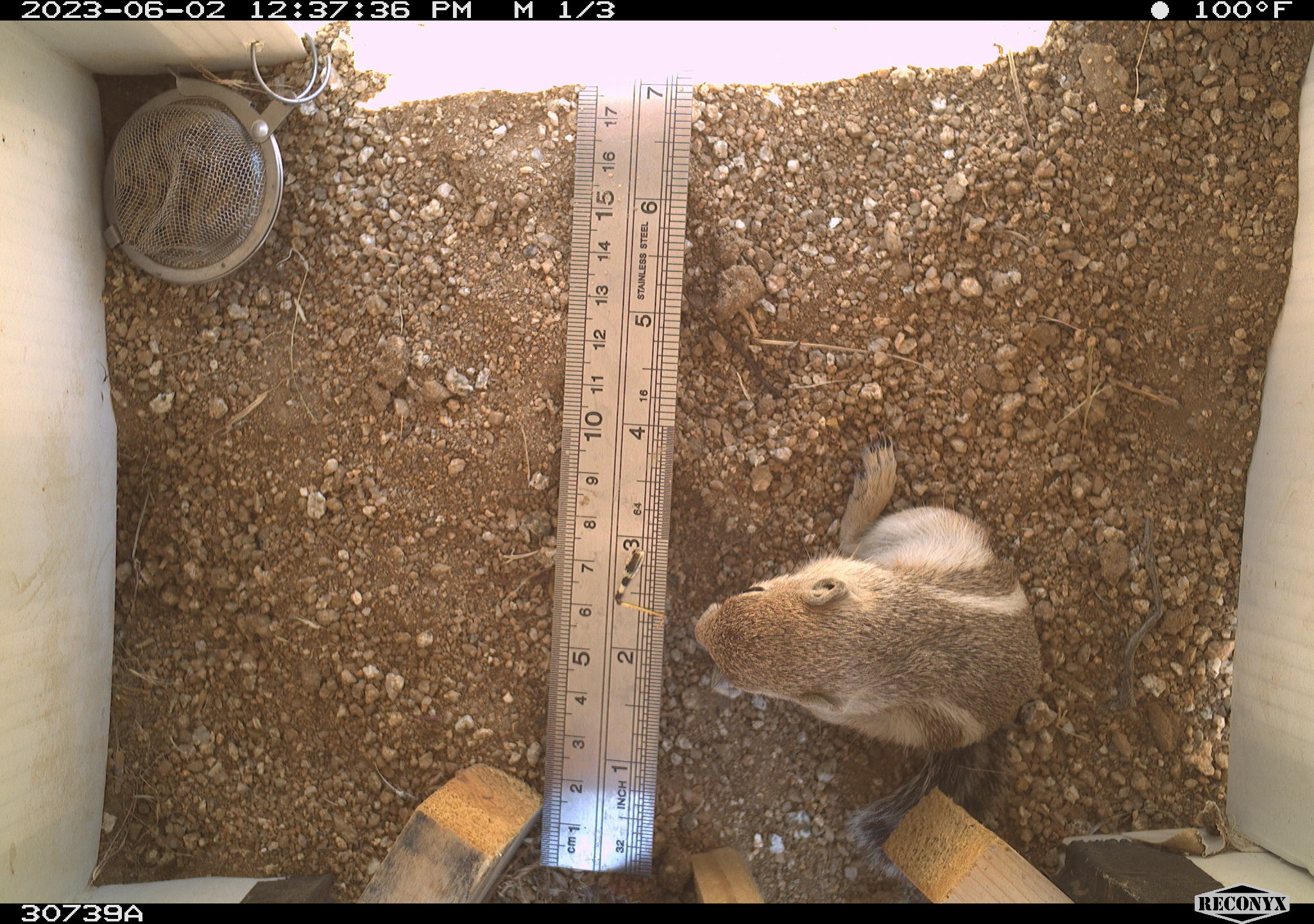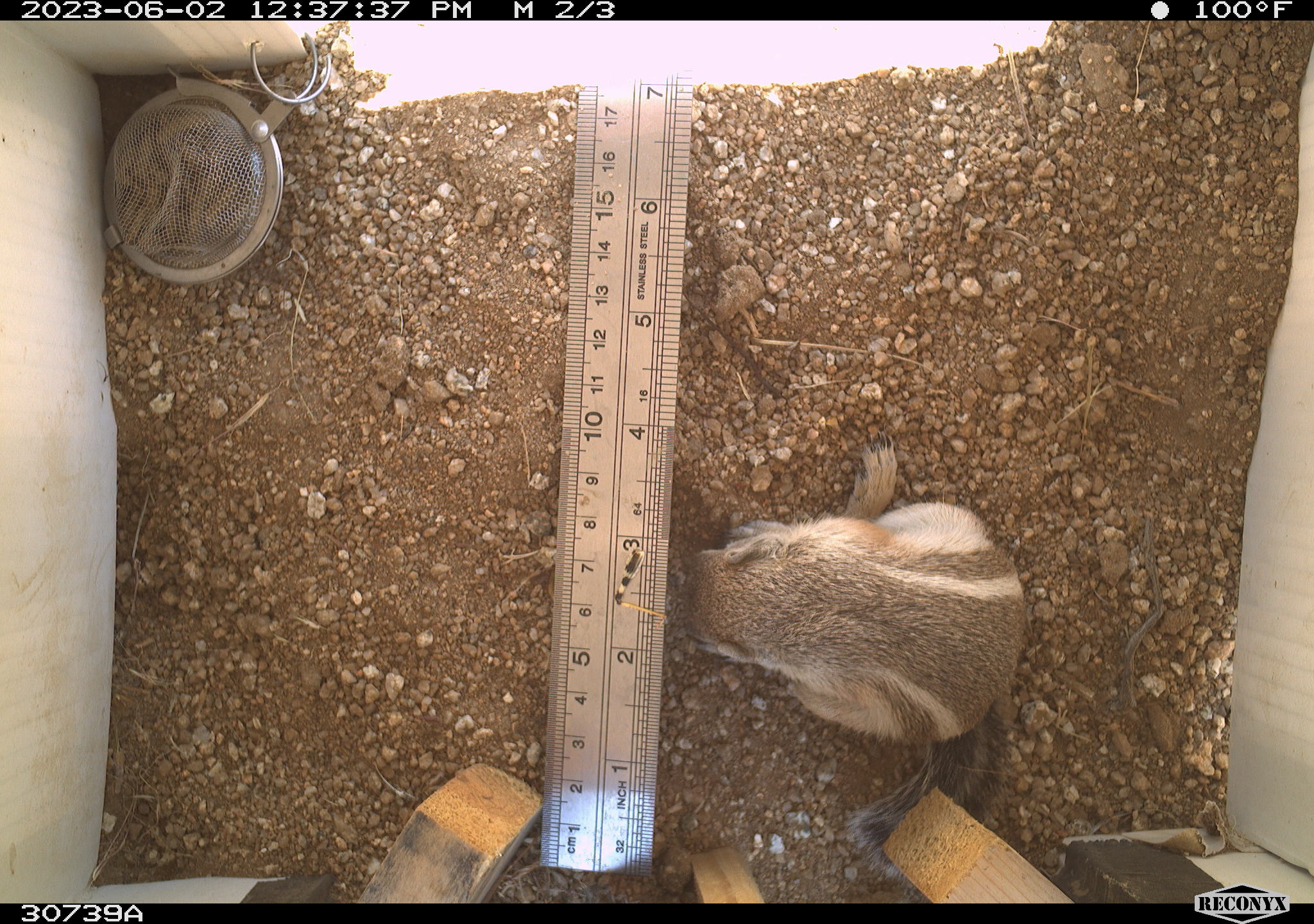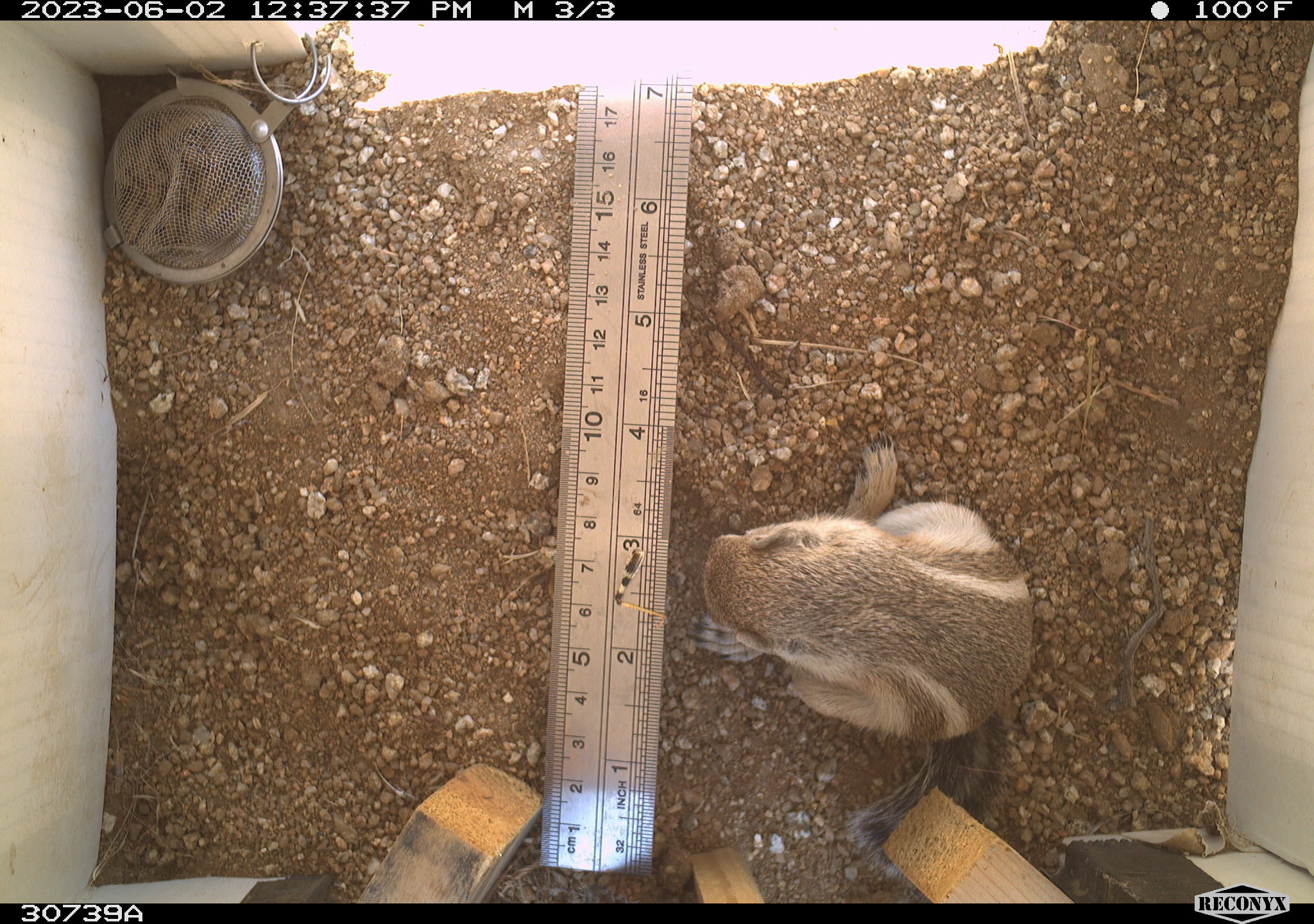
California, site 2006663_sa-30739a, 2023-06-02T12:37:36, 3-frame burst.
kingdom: Animalia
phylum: Chordata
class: Mammalia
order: Rodentia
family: Sciuridae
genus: Ammospermophilus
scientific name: Ammospermophilus leucurus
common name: white-tailed antelope squirrel